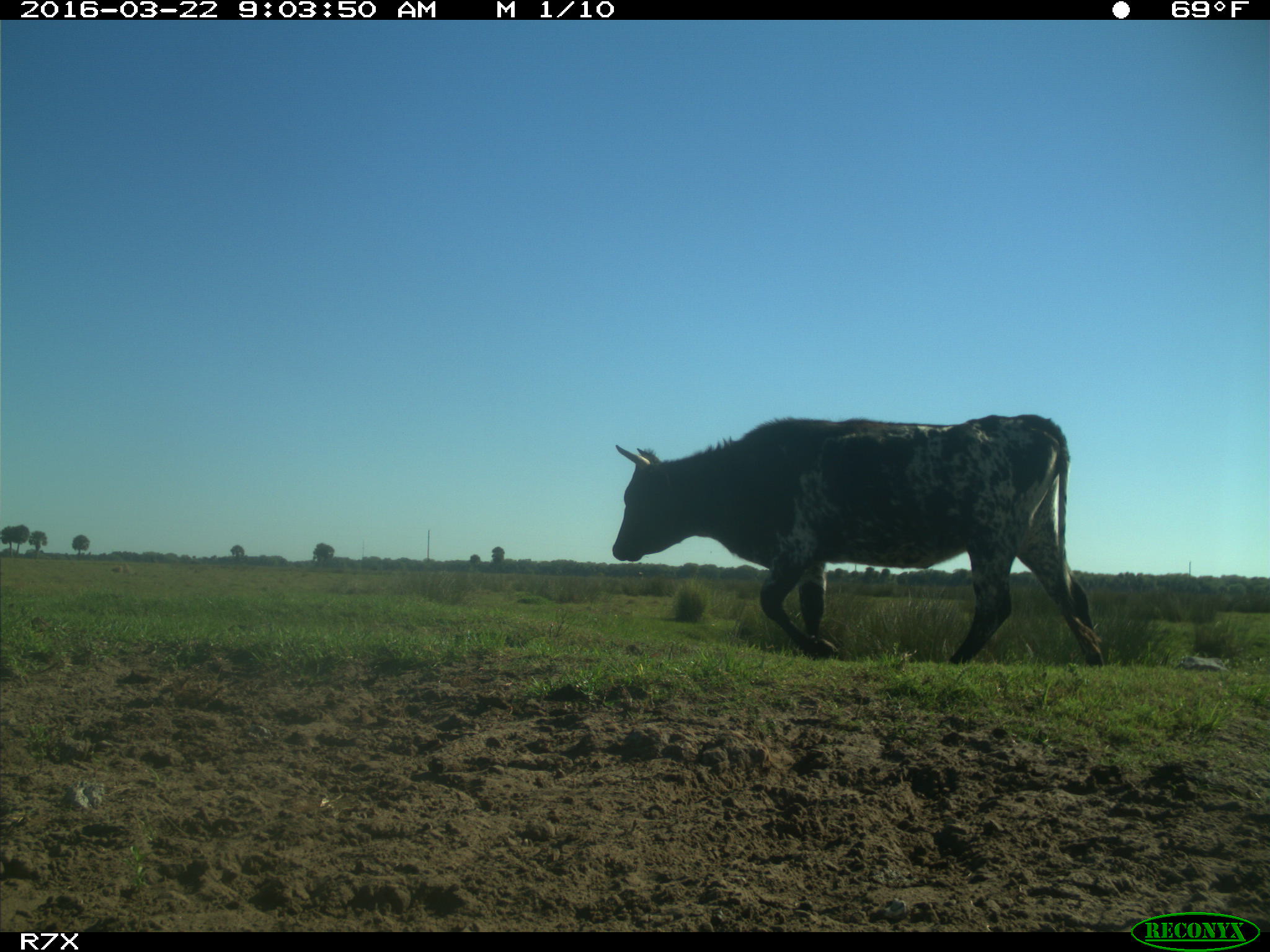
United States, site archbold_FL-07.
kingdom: Animalia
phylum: Chordata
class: Mammalia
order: Artiodactyla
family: Bovidae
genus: Bos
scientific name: Bos taurus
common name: domestic cow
Bos taurus (domestic cow).